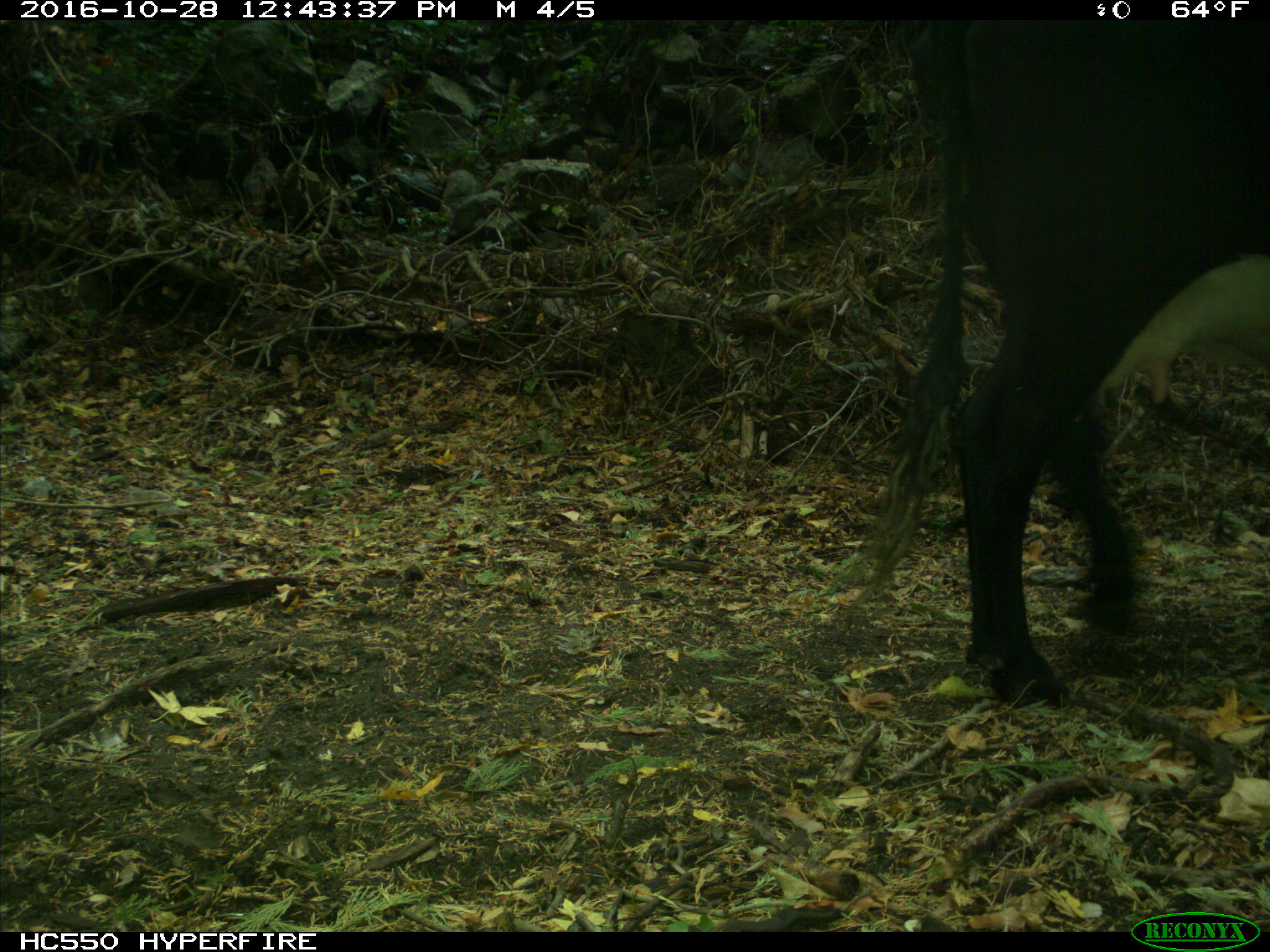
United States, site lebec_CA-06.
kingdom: Animalia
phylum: Chordata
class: Mammalia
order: Artiodactyla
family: Bovidae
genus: Bos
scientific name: Bos taurus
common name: domestic cow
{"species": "Bos taurus (domestic cow)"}